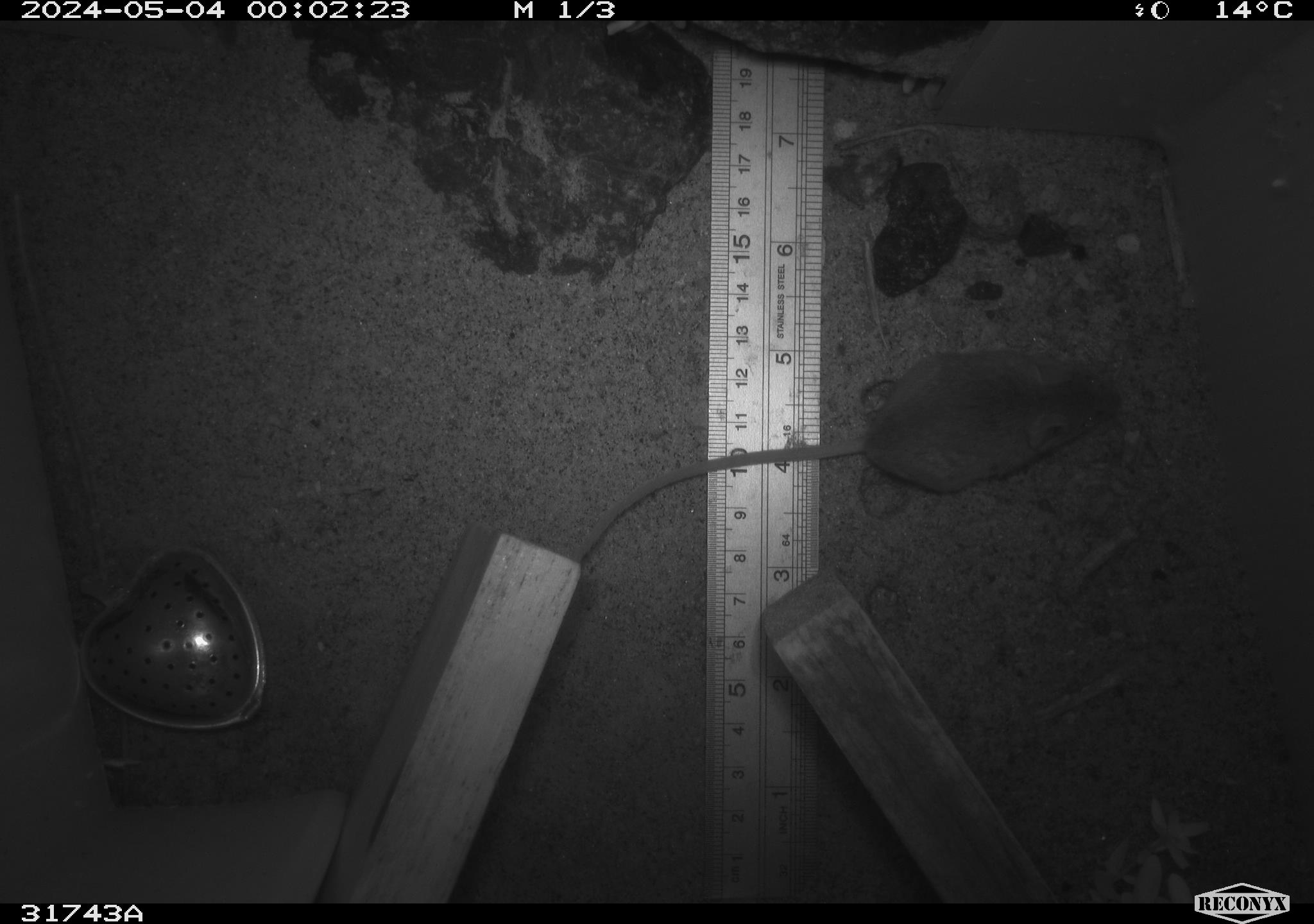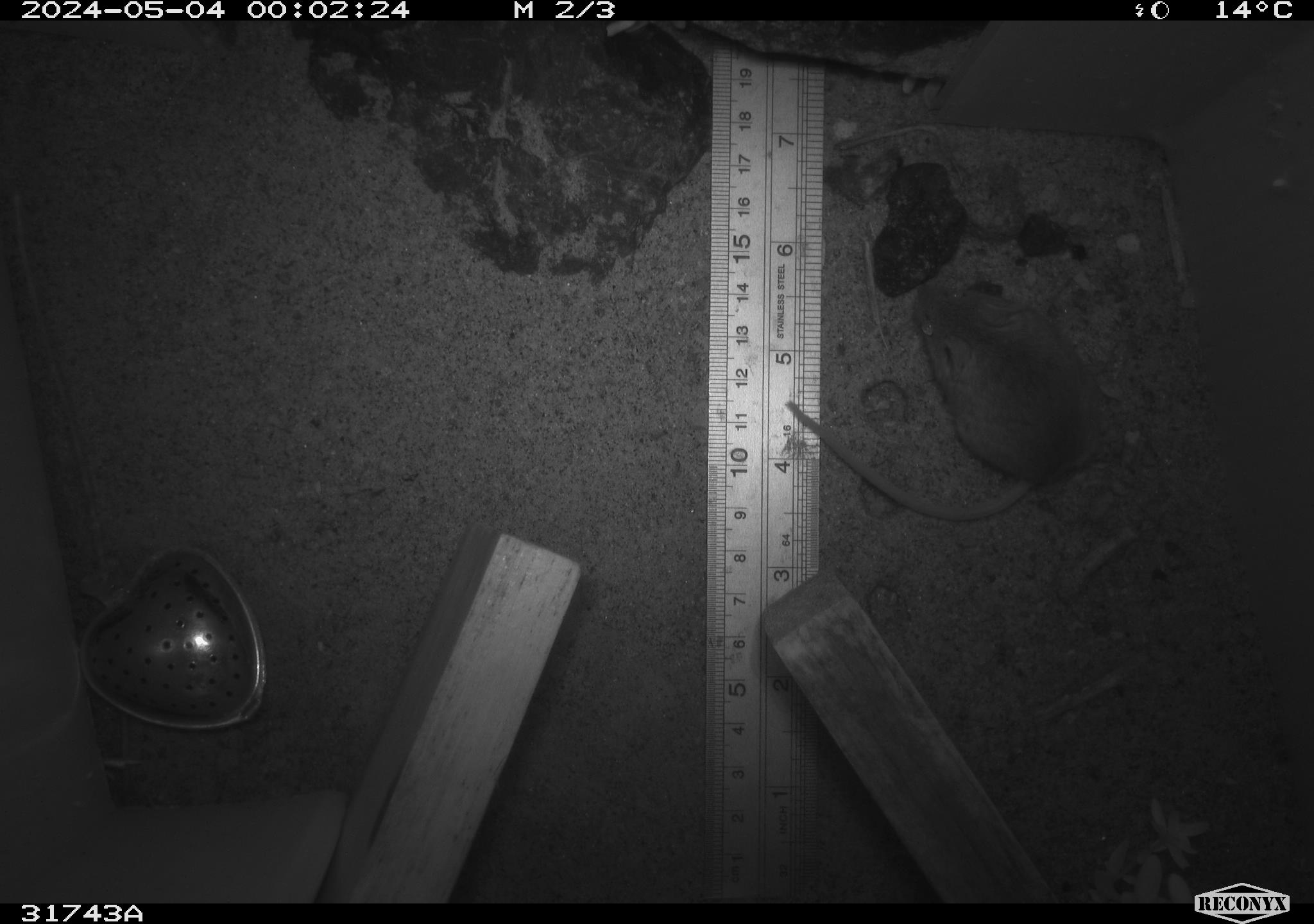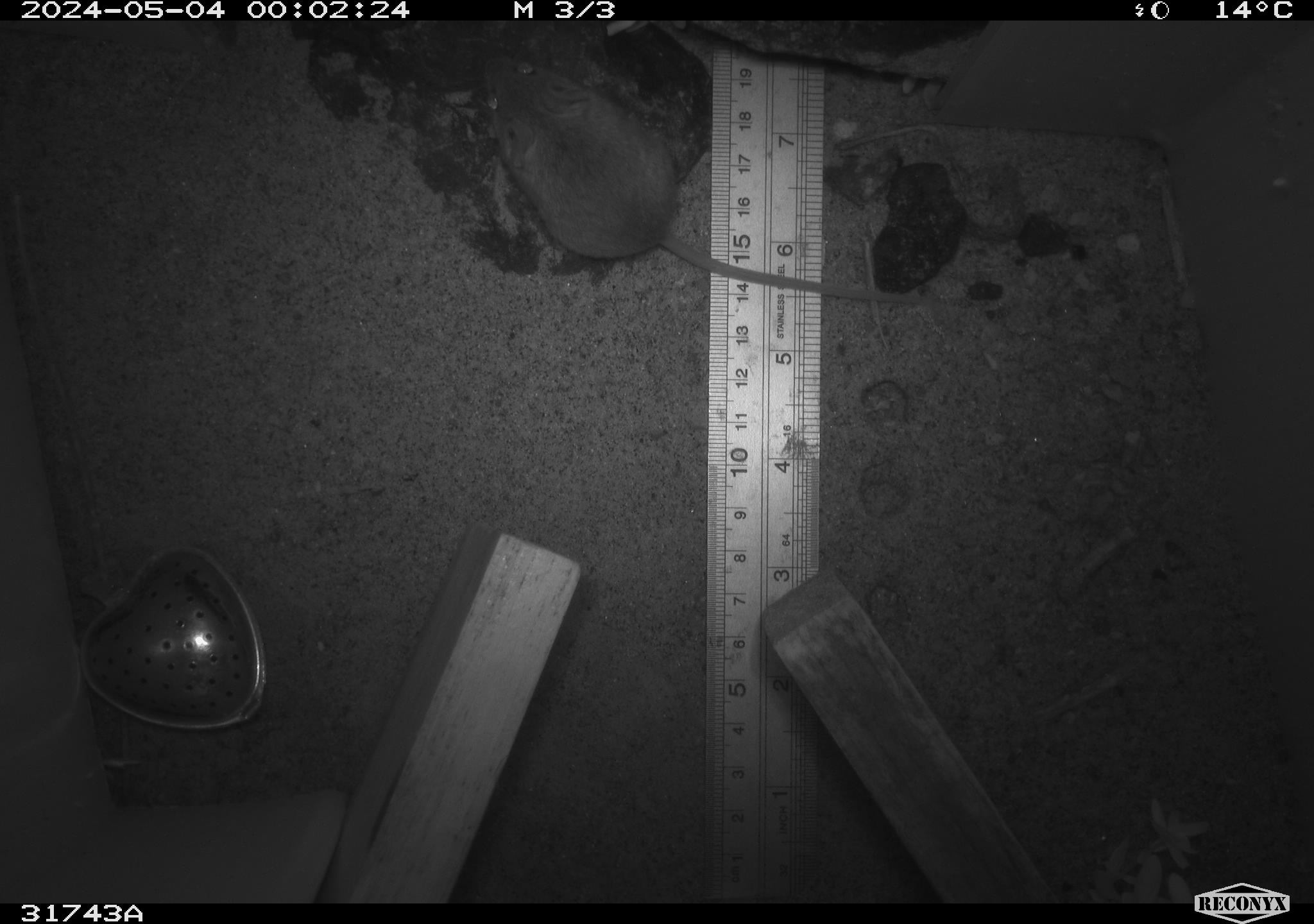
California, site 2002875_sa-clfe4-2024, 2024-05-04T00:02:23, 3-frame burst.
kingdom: Animalia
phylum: Chordata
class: Mammalia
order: Rodentia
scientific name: Rodentia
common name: mouse species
Mouse species (Rodentia).